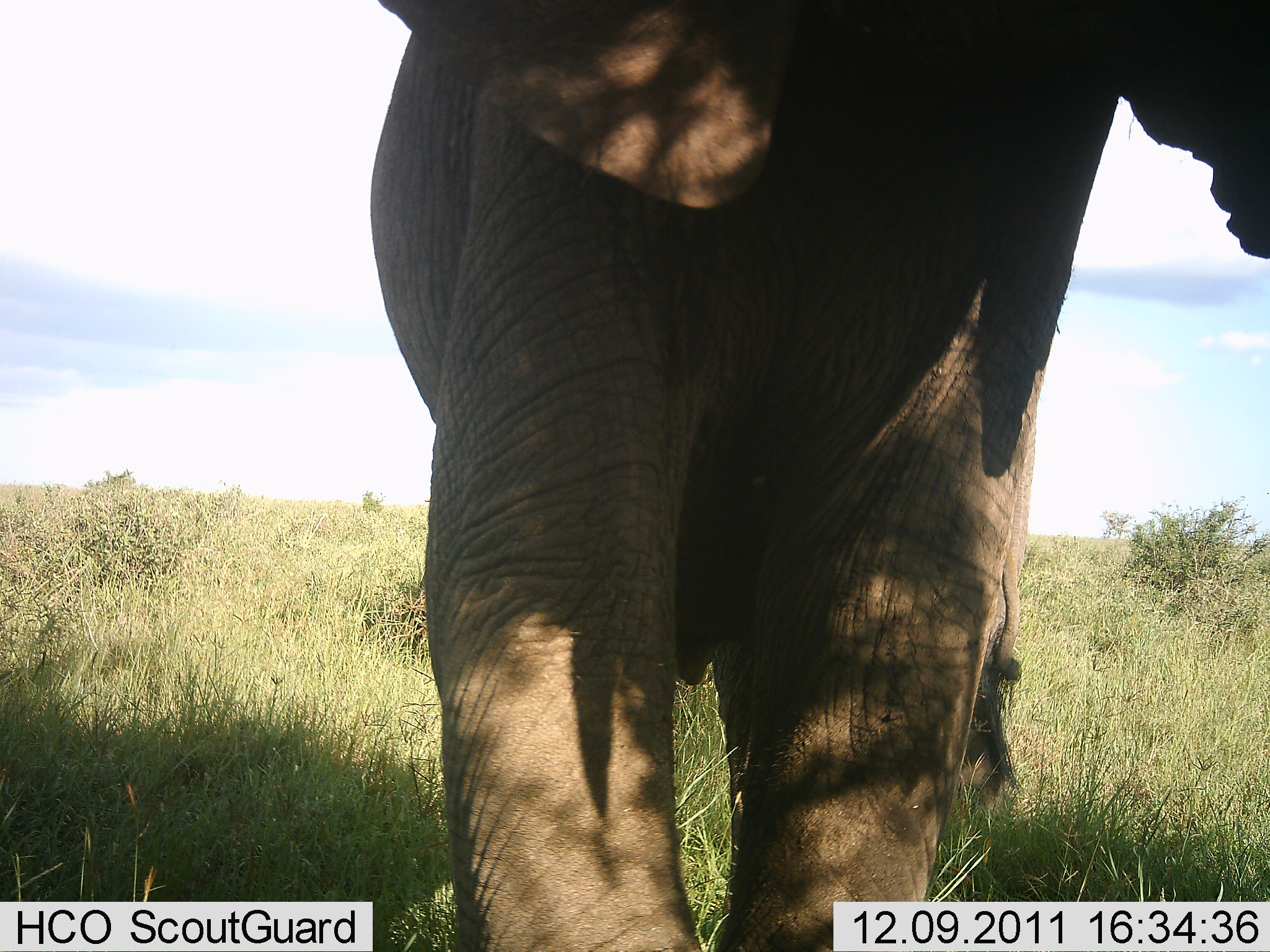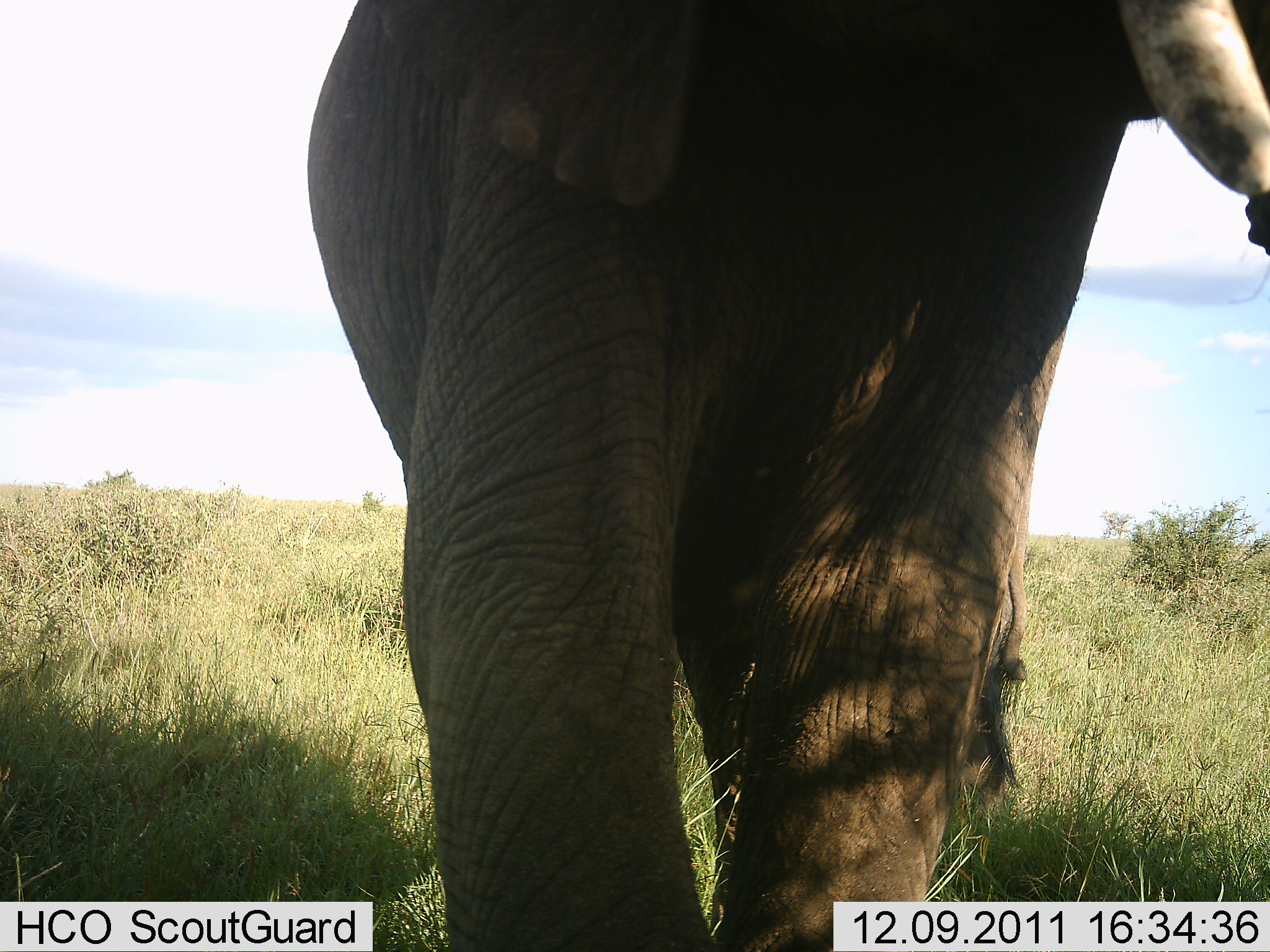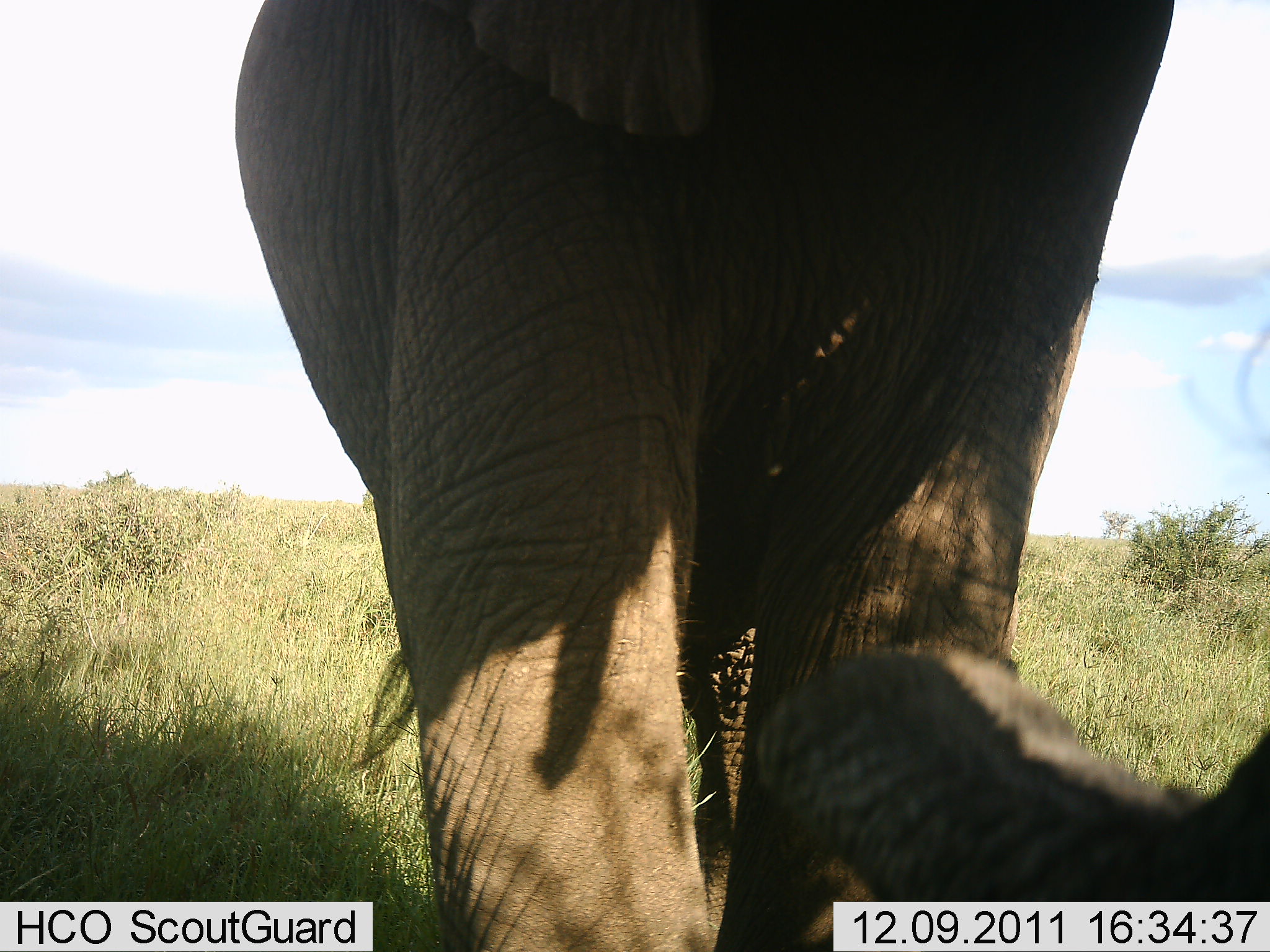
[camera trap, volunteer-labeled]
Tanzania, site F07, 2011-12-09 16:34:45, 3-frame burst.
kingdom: Animalia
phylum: Chordata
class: Mammalia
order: Proboscidea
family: Elephantidae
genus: Loxodonta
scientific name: Loxodonta africana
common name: african bush elephant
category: elephant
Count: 1.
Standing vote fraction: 50%.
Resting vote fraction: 0%.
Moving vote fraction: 50%.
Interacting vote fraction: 17%.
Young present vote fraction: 0%.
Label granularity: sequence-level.